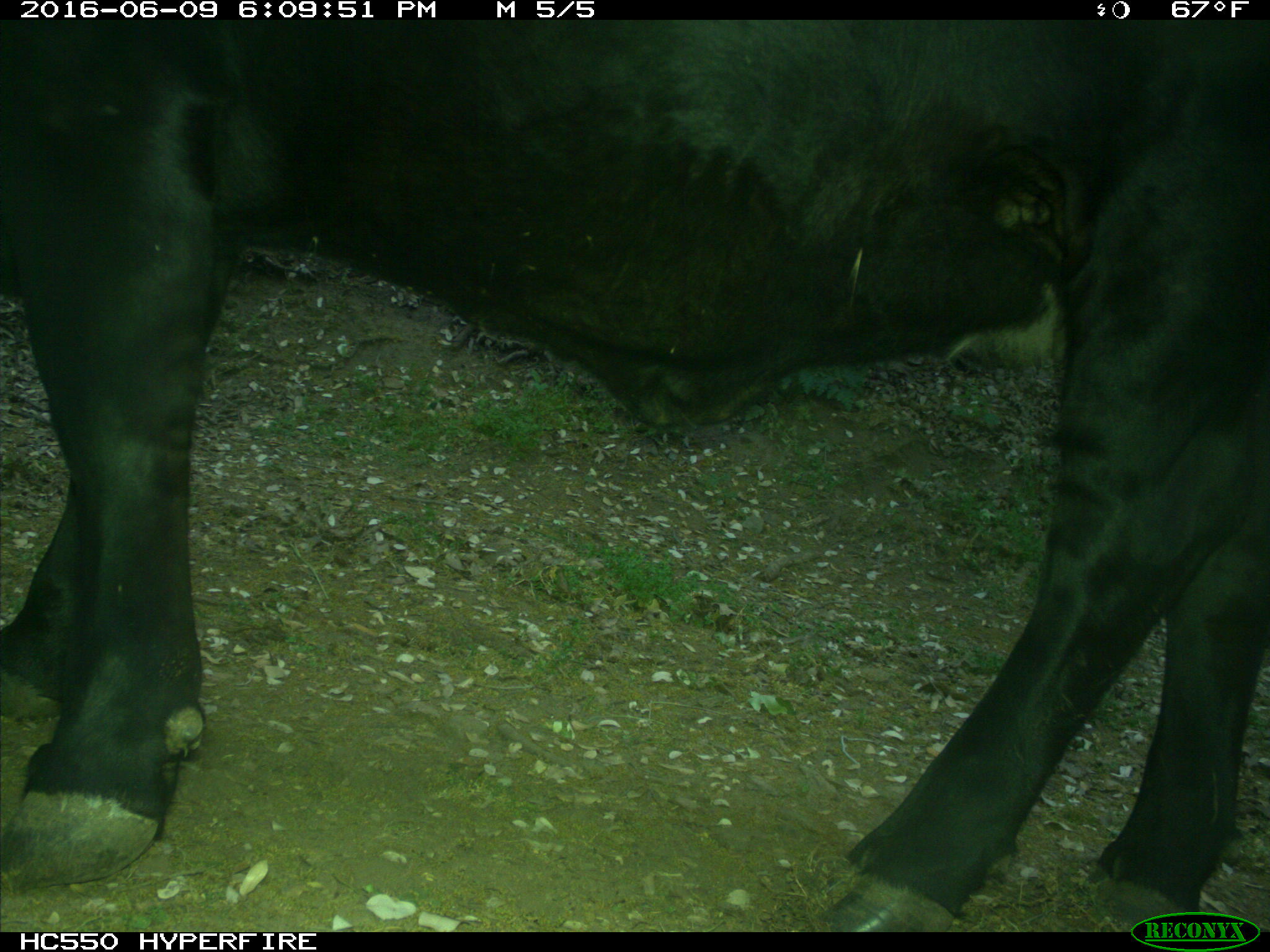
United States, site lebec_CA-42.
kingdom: Animalia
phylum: Chordata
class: Mammalia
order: Artiodactyla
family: Bovidae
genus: Bos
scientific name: Bos taurus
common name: domestic cow